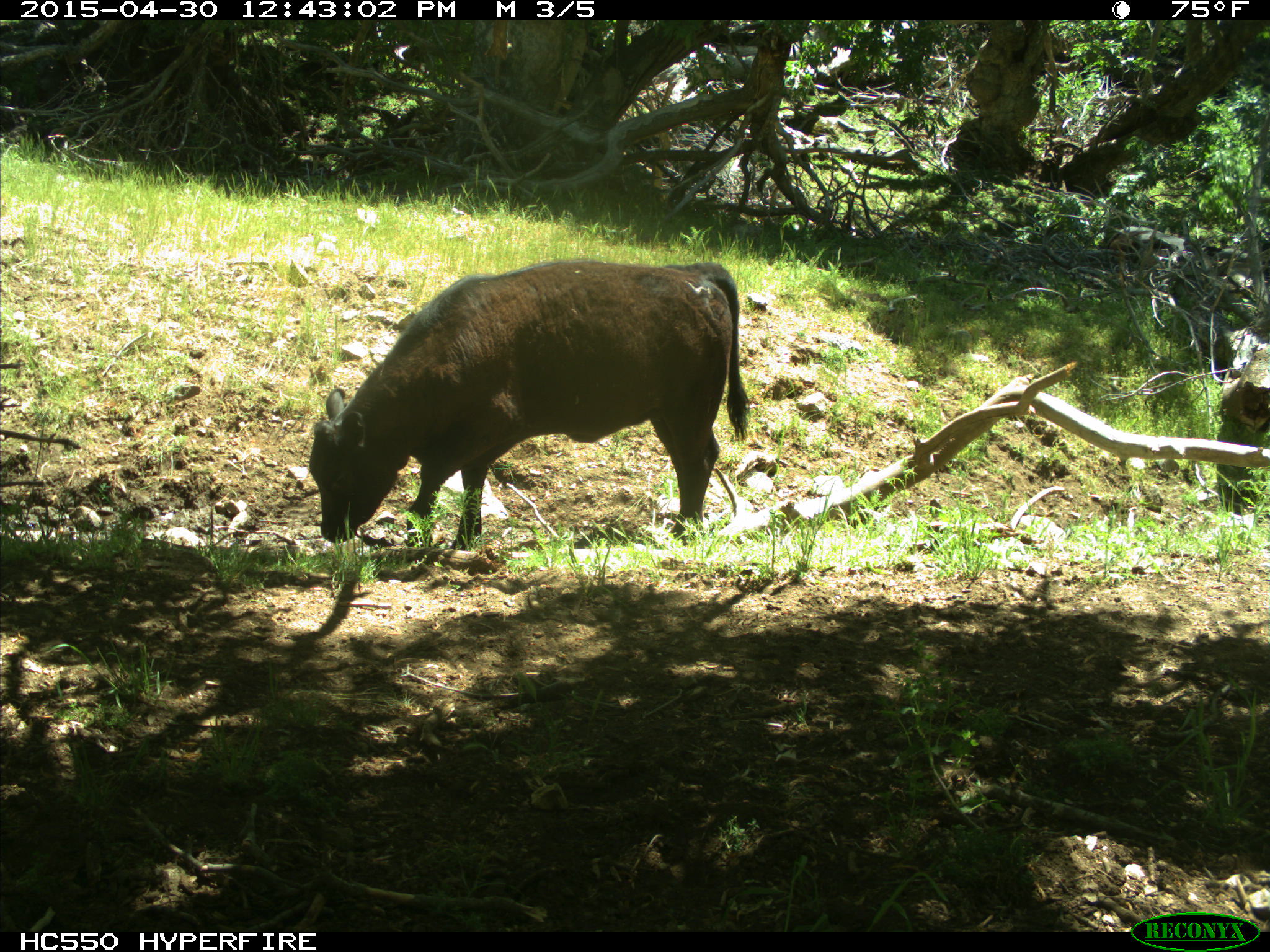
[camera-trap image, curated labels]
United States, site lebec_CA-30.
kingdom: Animalia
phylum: Chordata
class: Mammalia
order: Artiodactyla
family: Bovidae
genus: Bos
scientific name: Bos taurus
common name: domestic cow